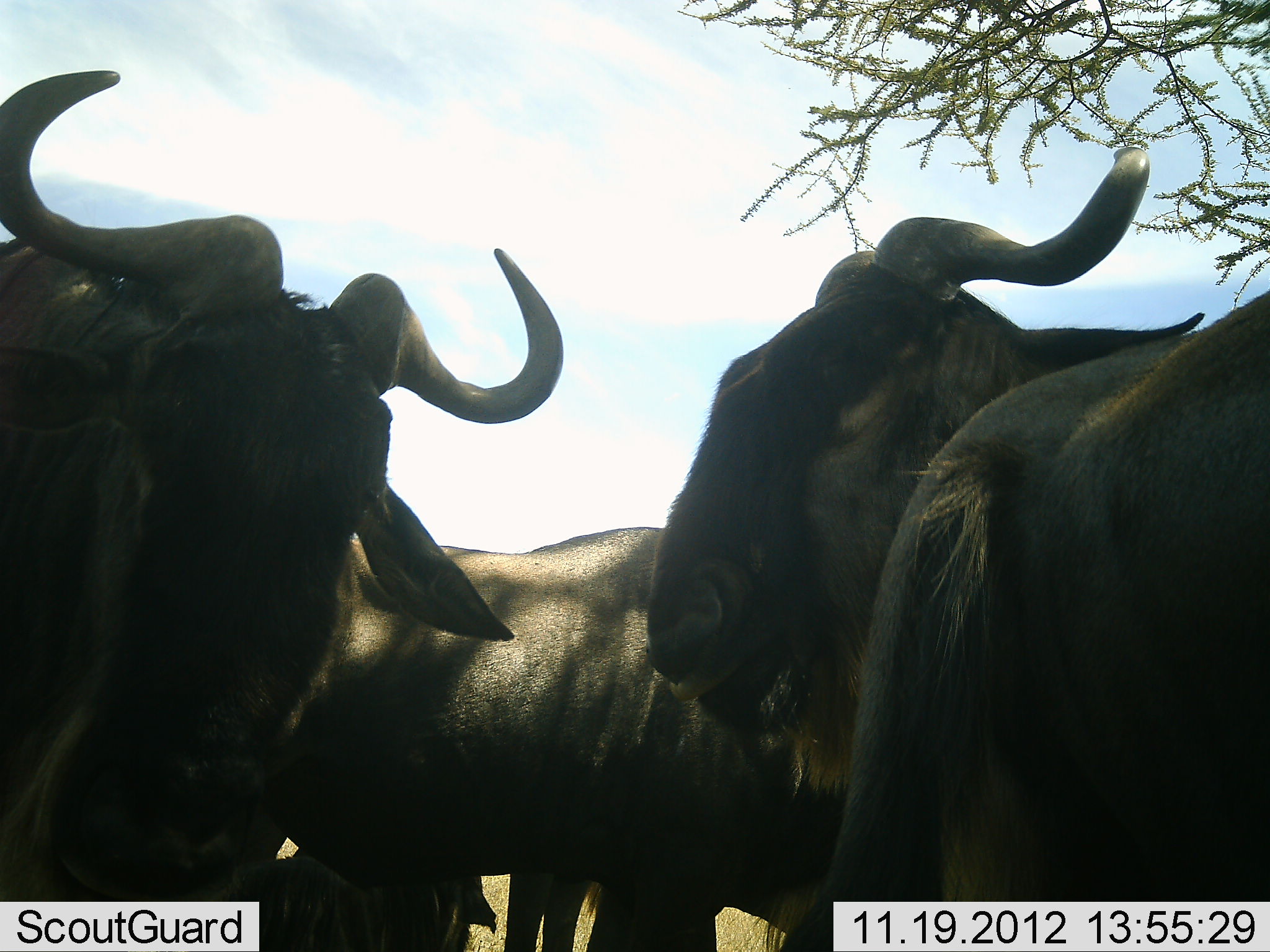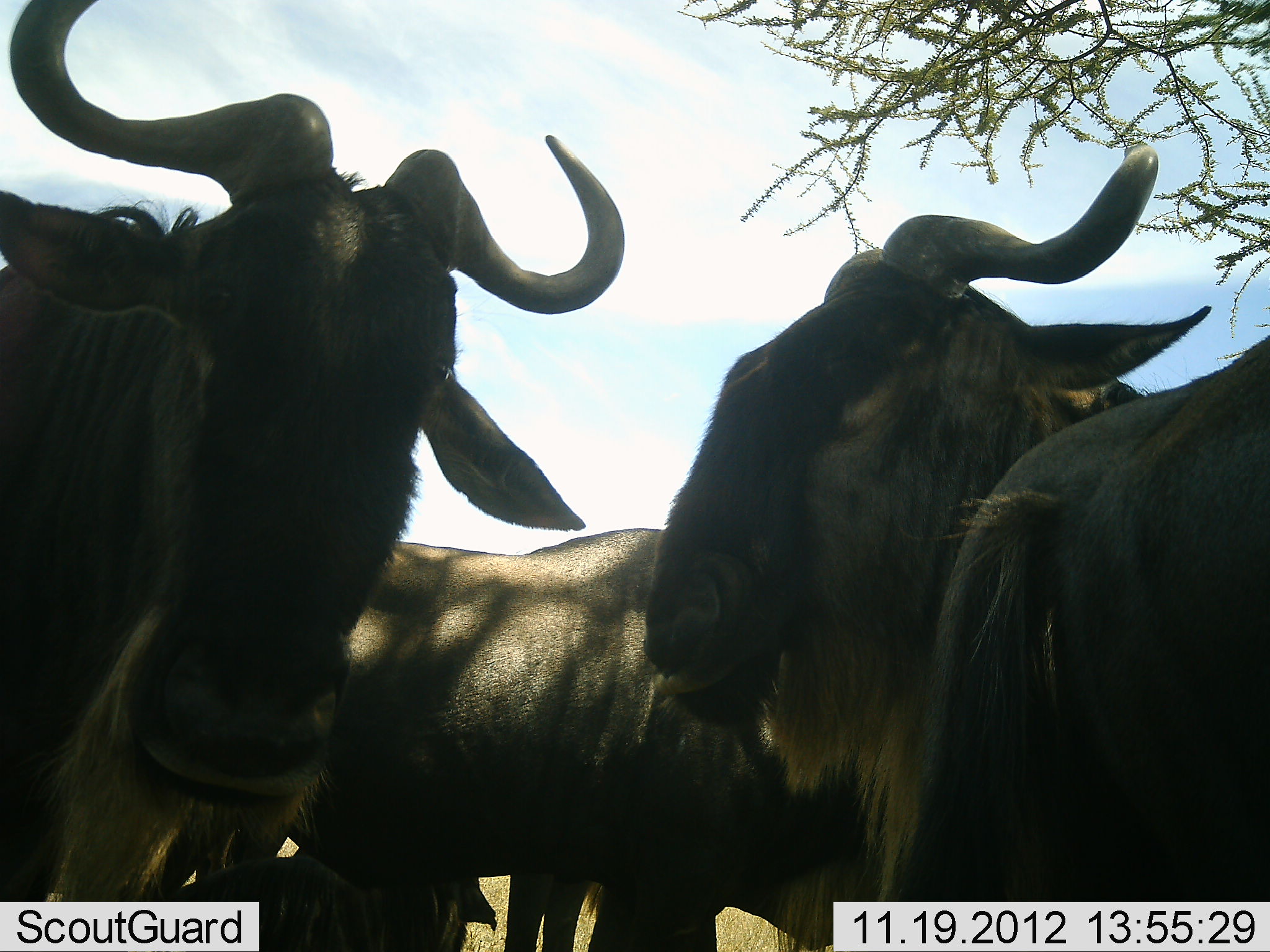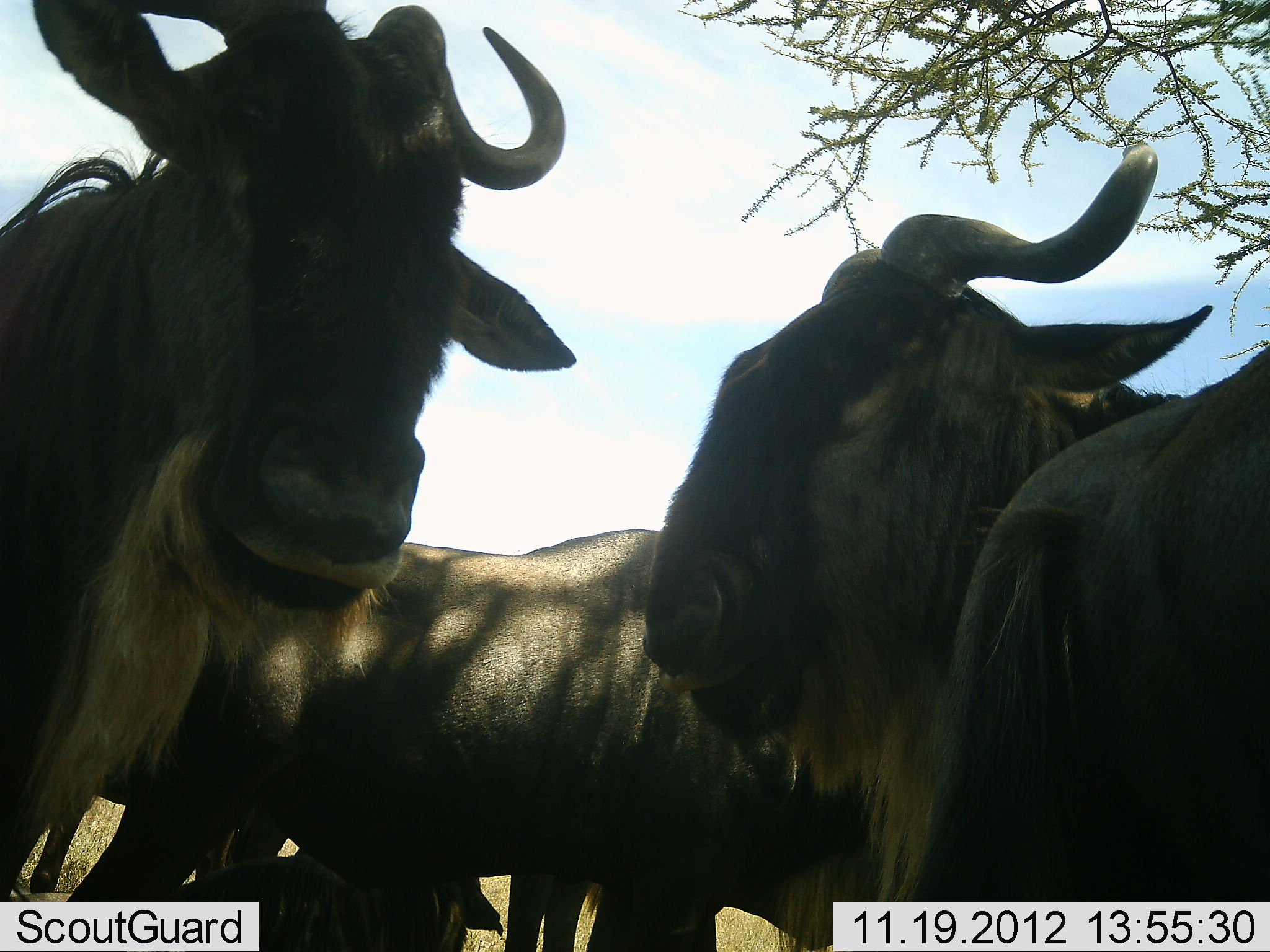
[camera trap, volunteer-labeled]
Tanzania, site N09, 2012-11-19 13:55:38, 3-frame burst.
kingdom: Animalia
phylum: Chordata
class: Mammalia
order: Artiodactyla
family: Bovidae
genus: Connochaetes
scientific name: Connochaetes taurinus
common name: blue wildebeest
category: wildebeest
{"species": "wildebeest (blue wildebeest) (Connochaetes taurinus)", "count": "4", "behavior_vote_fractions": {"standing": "100%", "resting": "0%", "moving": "0%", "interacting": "10%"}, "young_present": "0%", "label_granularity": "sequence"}